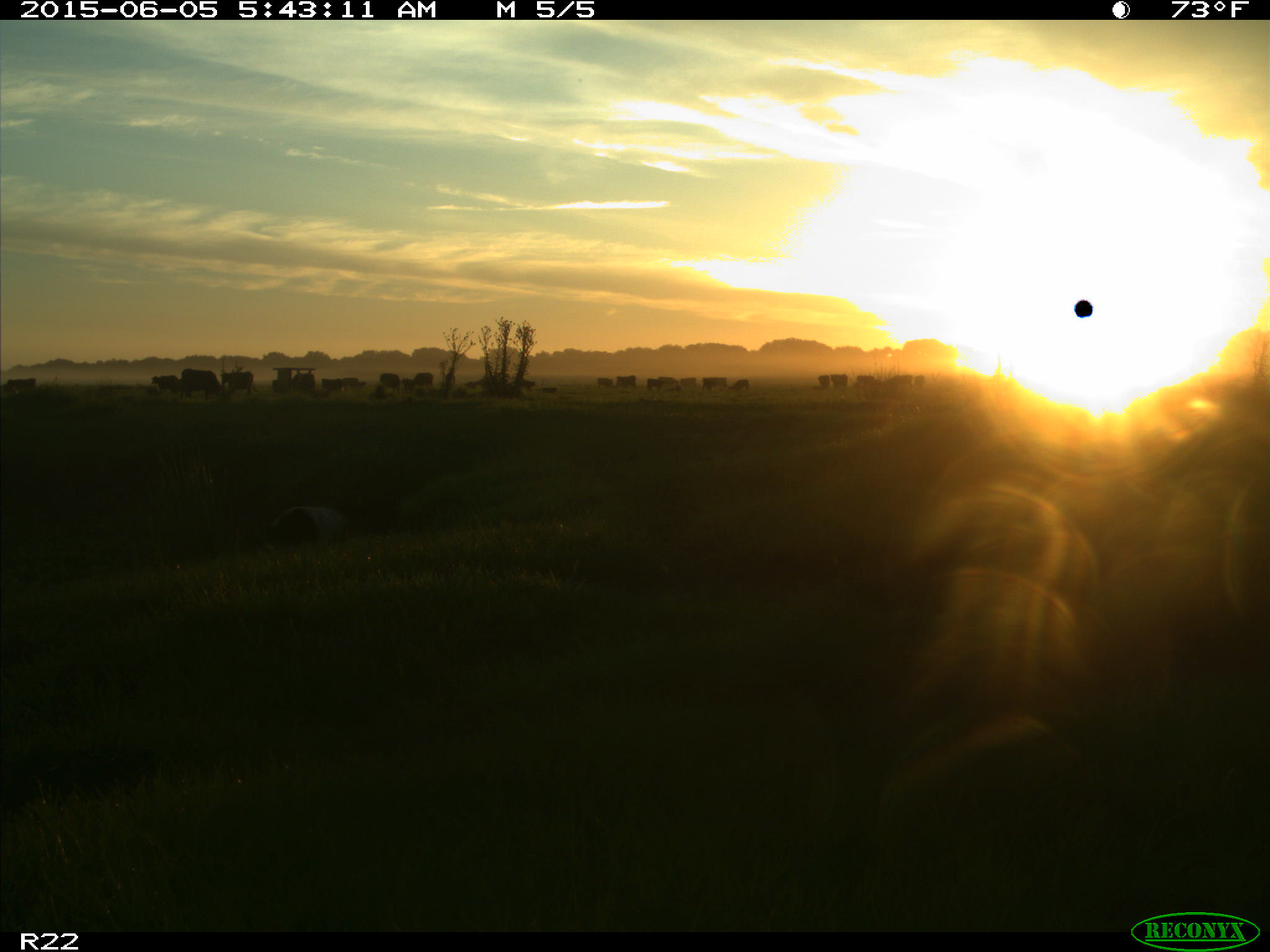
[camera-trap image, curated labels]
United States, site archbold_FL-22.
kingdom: Animalia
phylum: Chordata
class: Mammalia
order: Artiodactyla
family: Bovidae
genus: Bos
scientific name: Bos taurus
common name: domestic cow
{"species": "Bos taurus (domestic cow)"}